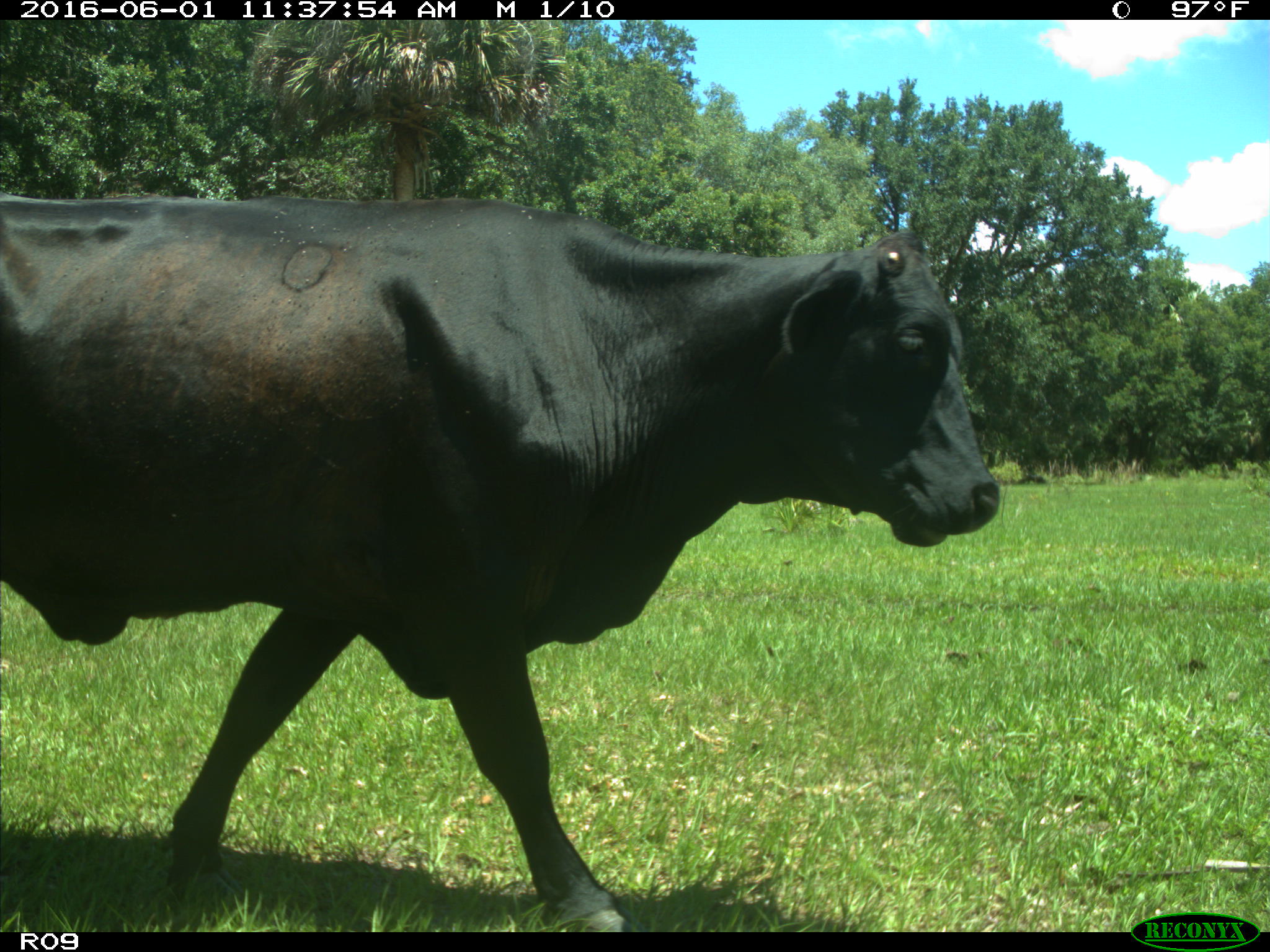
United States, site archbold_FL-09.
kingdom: Animalia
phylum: Chordata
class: Mammalia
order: Artiodactyla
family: Bovidae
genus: Bos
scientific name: Bos taurus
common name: domestic cow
Bos taurus (domestic cow).